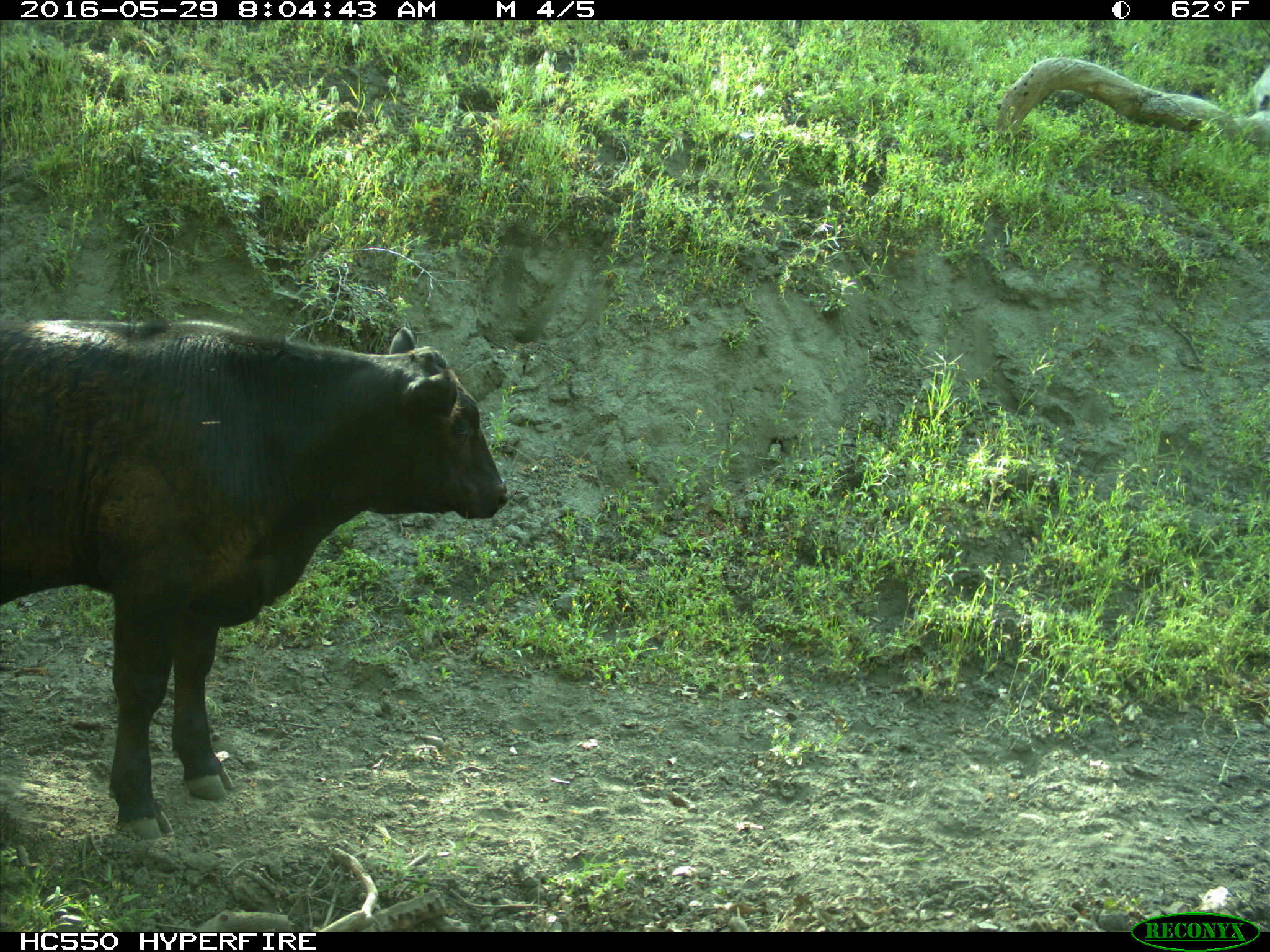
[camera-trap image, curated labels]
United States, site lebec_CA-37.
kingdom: Animalia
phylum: Chordata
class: Mammalia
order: Artiodactyla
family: Bovidae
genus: Bos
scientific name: Bos taurus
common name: domestic cow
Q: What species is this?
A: Bos taurus (domestic cow).